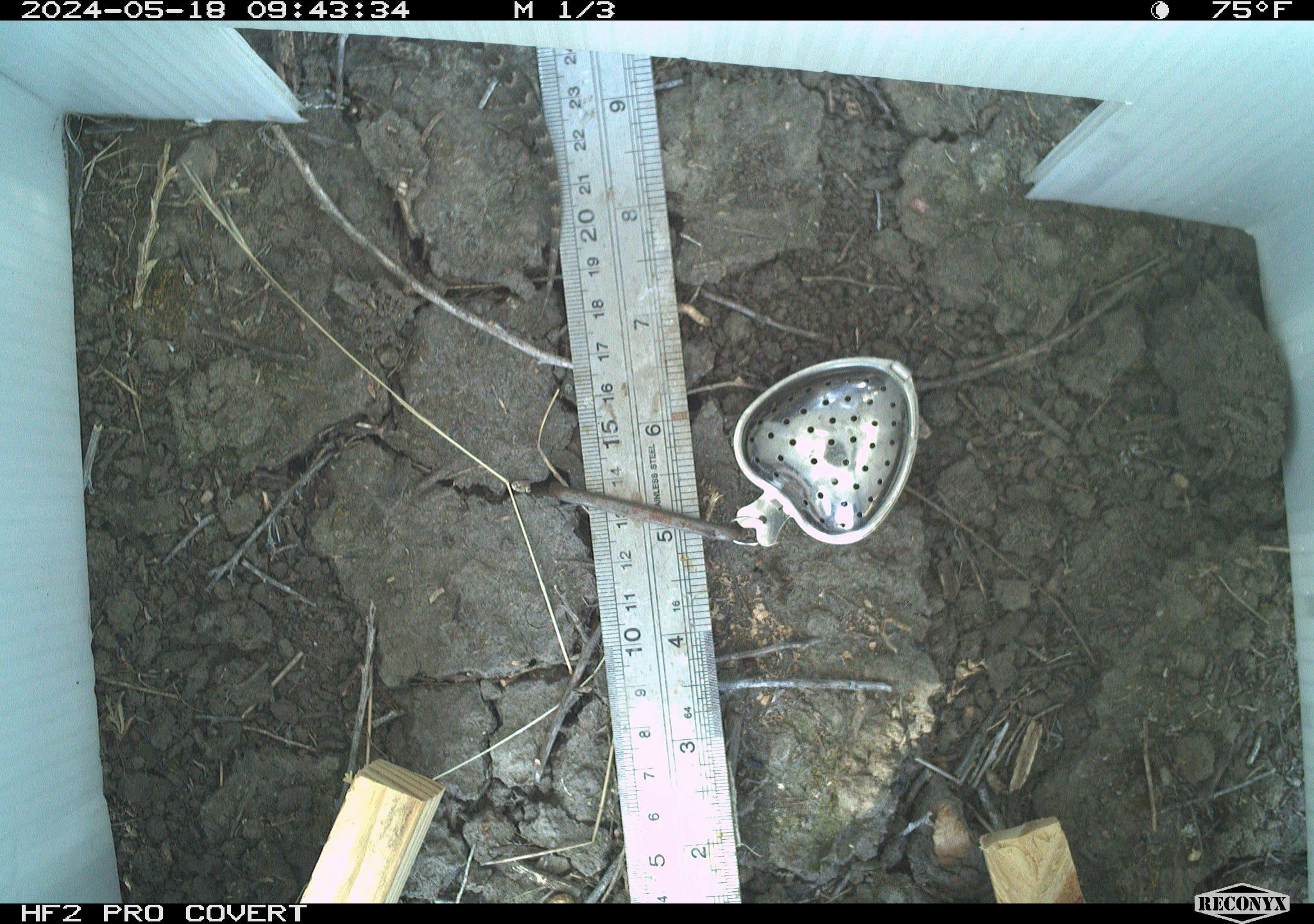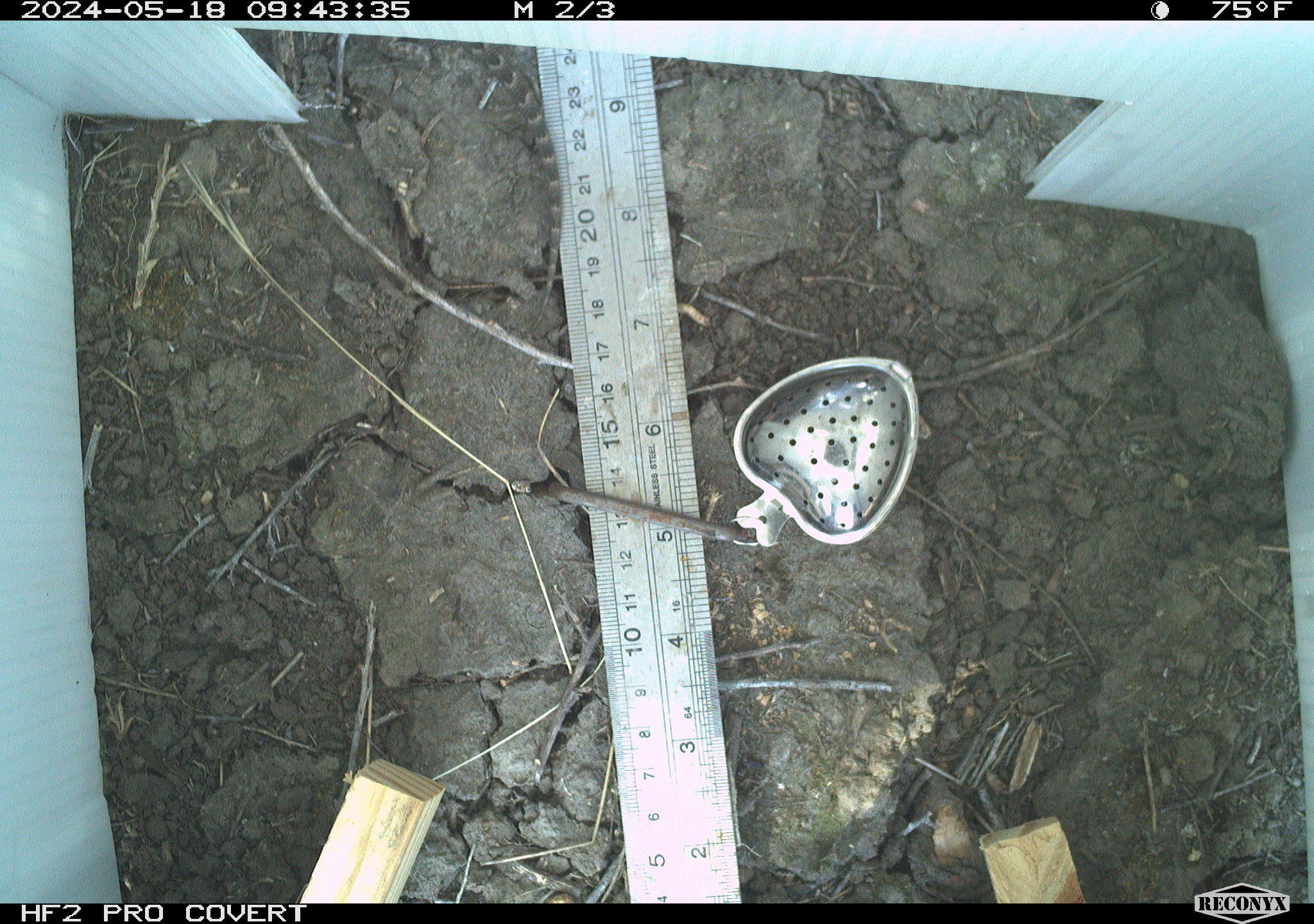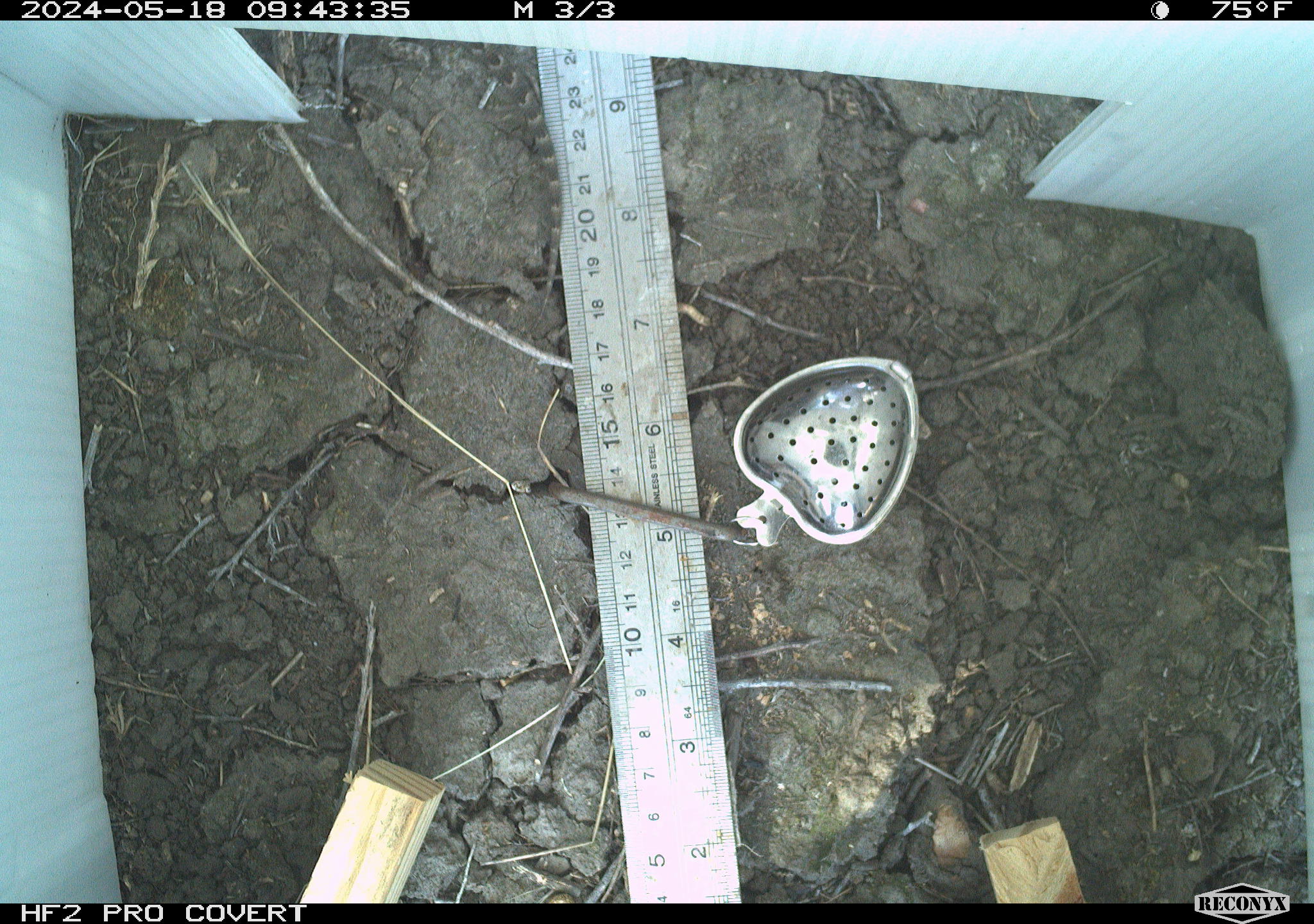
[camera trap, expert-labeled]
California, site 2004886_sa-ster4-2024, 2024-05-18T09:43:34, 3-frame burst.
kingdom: Animalia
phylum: Chordata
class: Reptilia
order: Squamata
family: Phrynosomatidae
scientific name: Phrynosomatidae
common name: phrynosomatid lizards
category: phrynosomatidae family